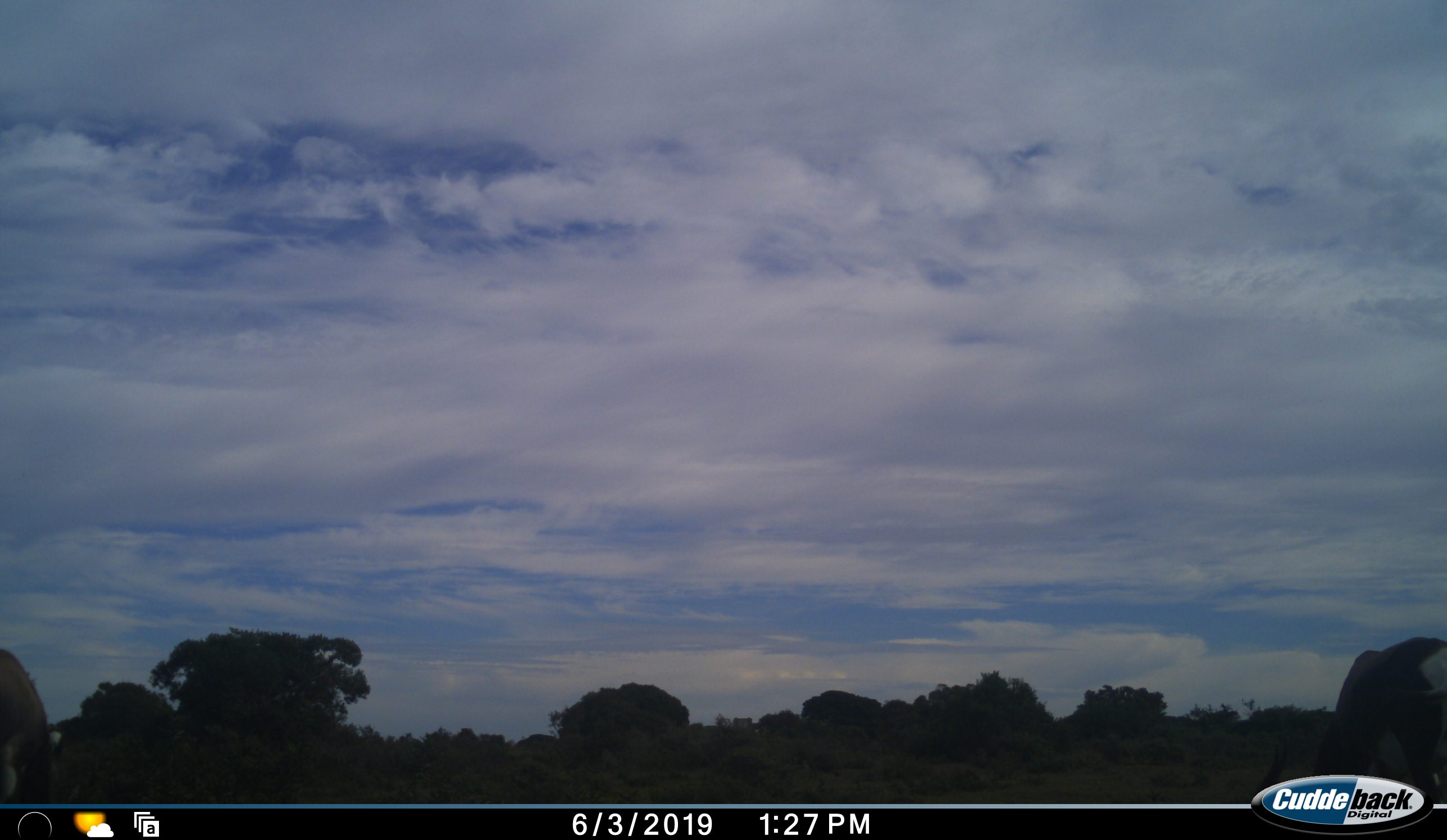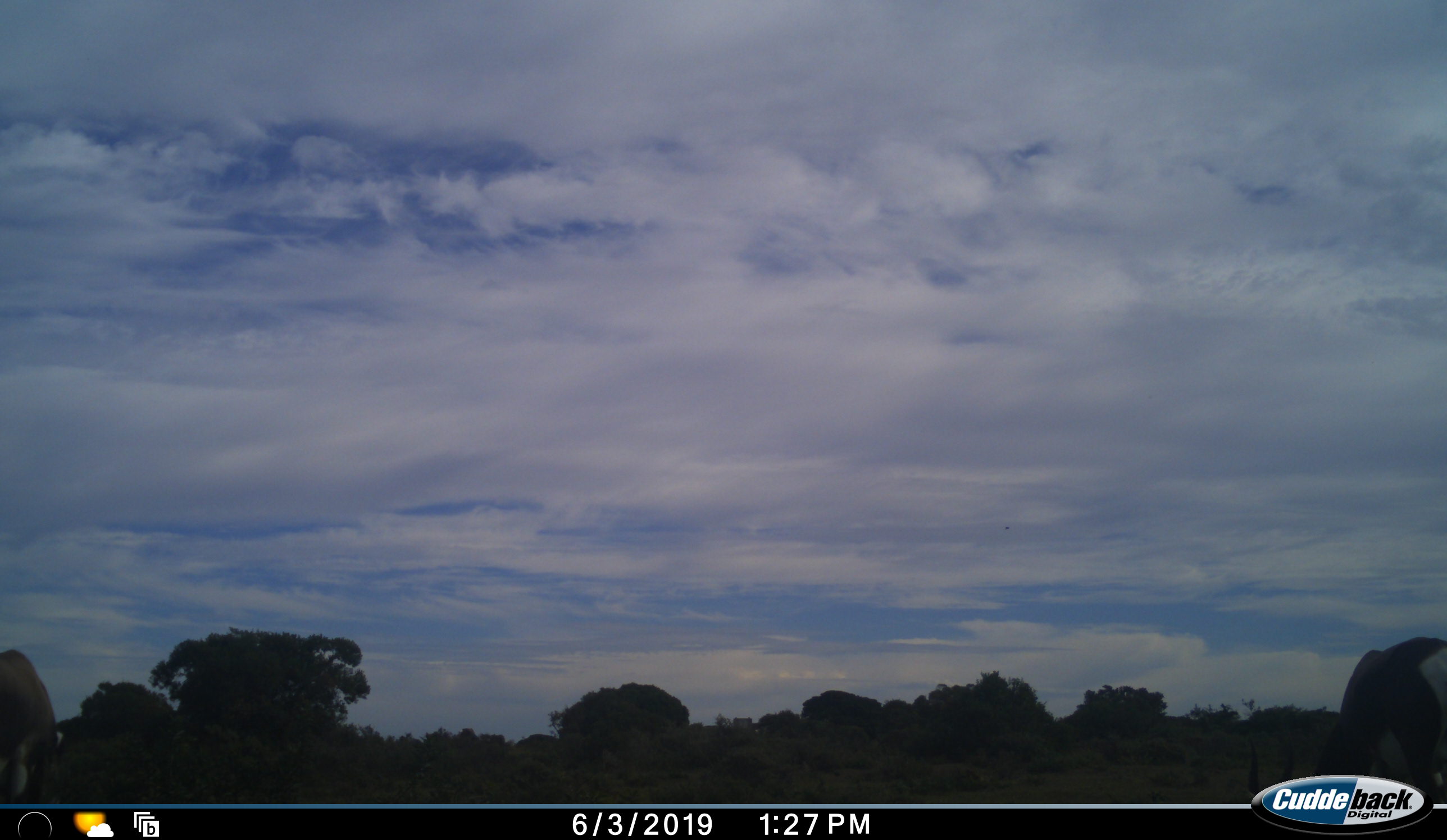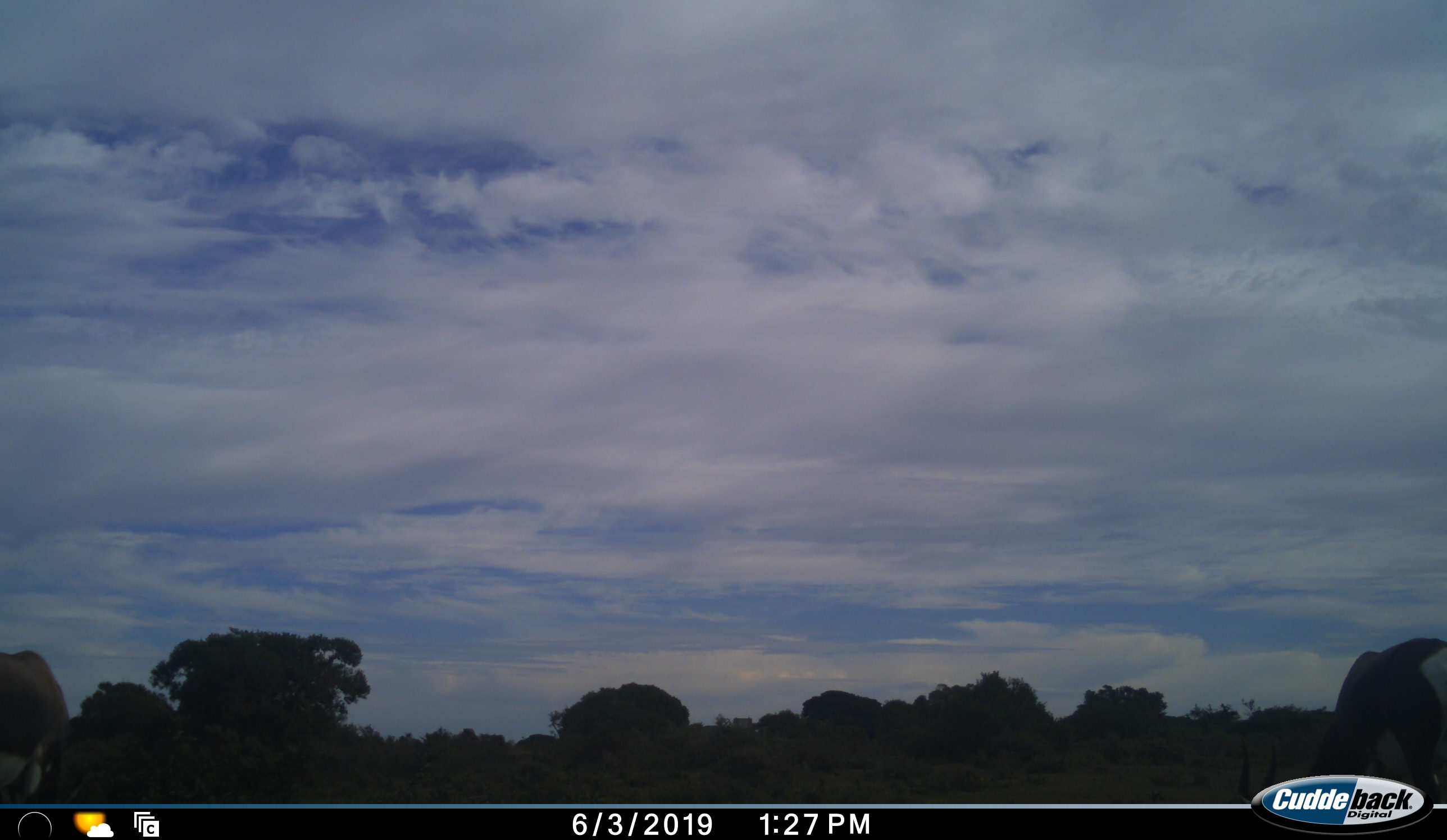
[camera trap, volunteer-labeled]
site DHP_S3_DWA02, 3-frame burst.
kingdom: Animalia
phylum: Chordata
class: Mammalia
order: Artiodactyla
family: Bovidae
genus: Damaliscus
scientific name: Damaliscus pygargus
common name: bontebok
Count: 2.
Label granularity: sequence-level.